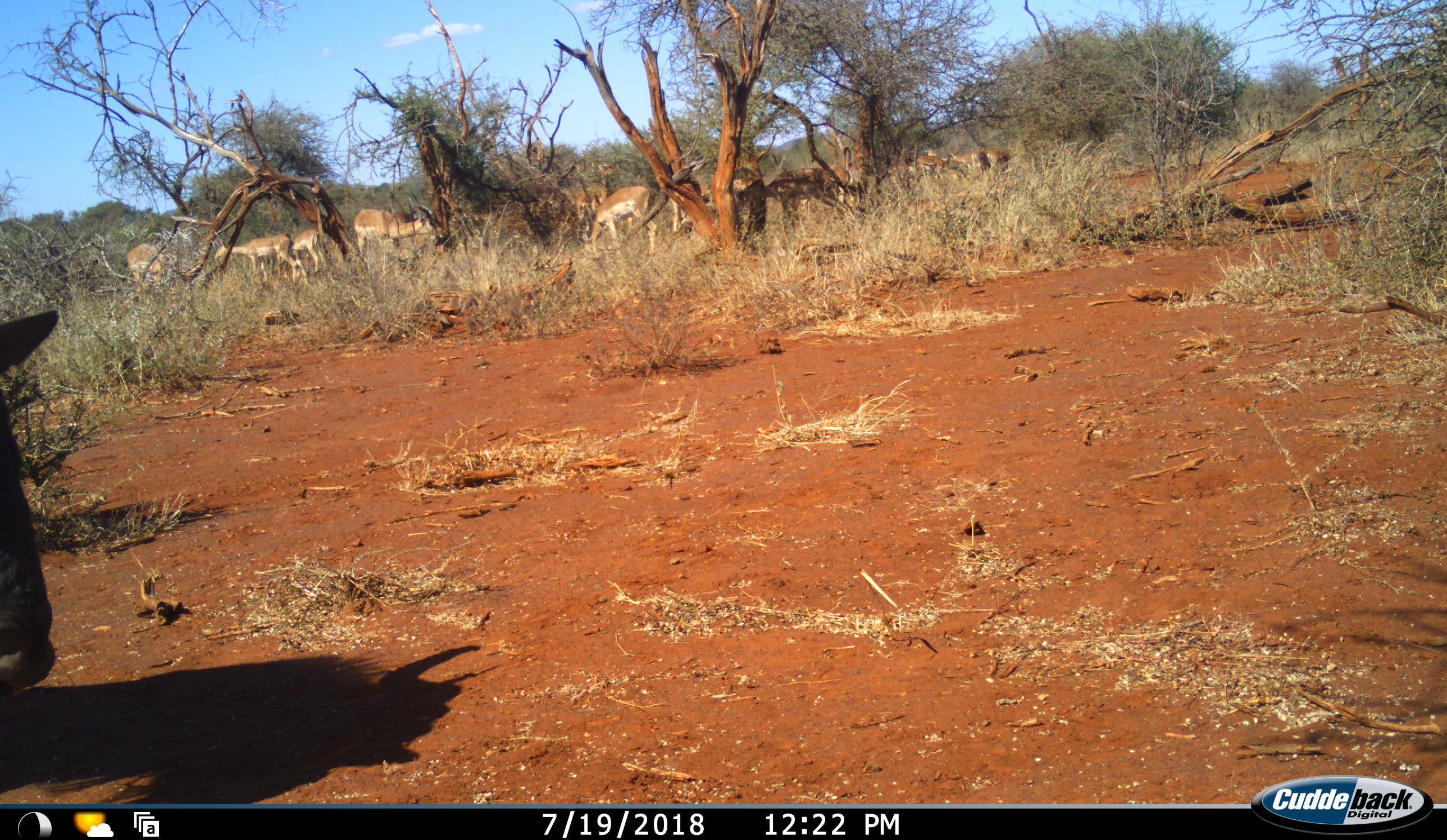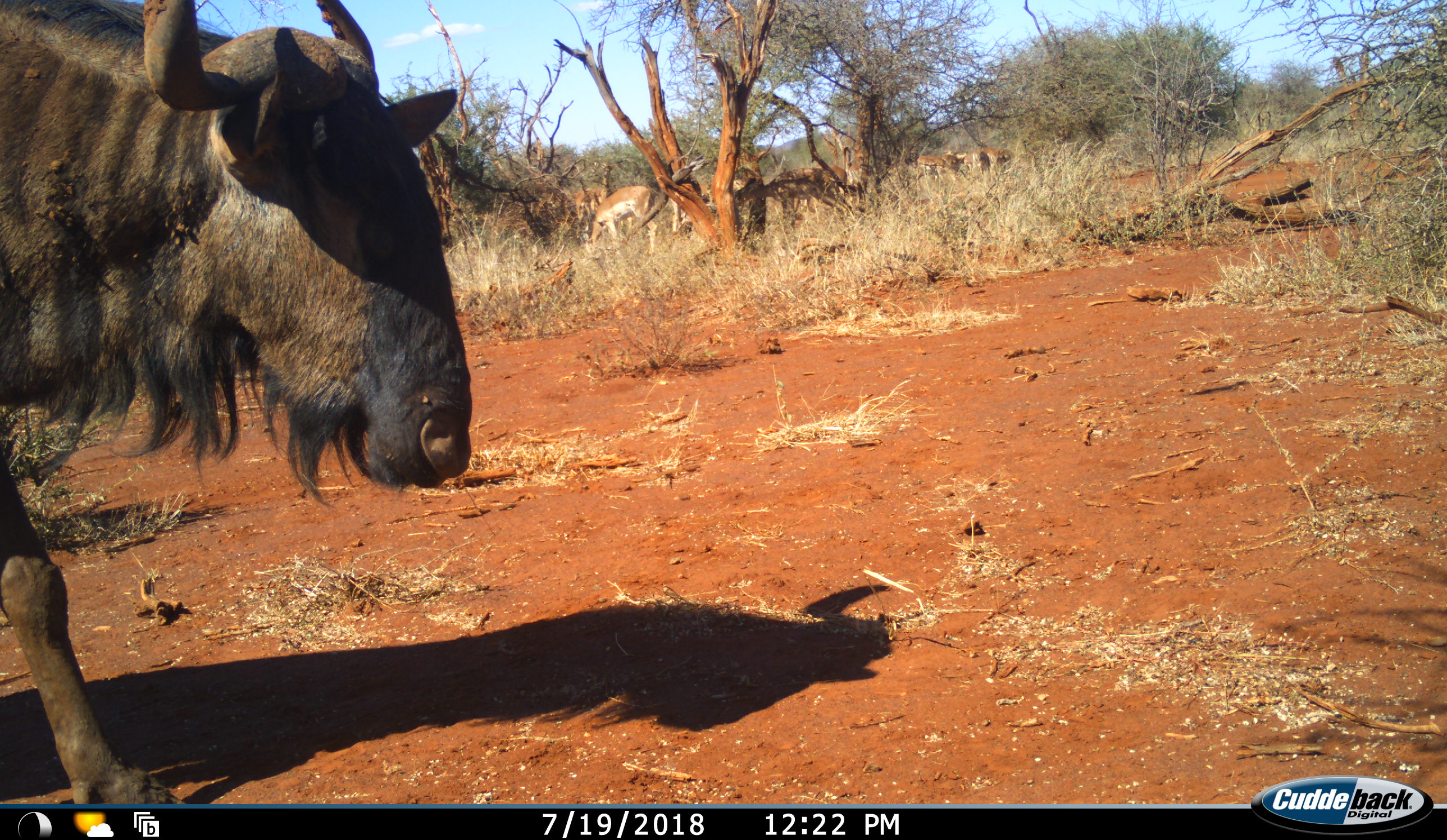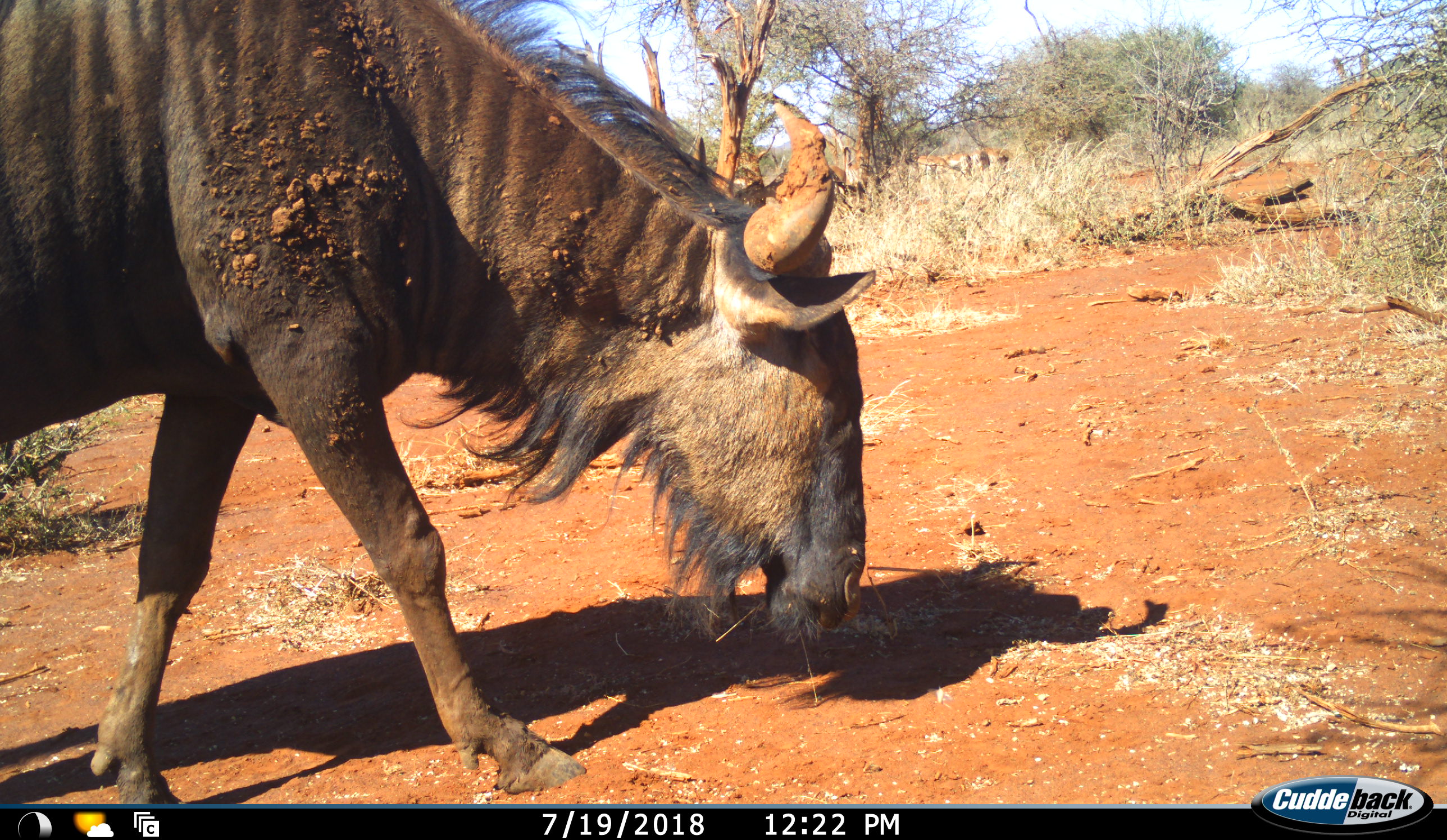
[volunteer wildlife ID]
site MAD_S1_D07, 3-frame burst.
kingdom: Animalia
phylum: Chordata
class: Mammalia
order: Artiodactyla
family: Bovidae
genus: Aepyceros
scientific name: Aepyceros melampus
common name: impala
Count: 11-50.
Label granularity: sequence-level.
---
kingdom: Animalia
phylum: Chordata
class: Mammalia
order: Artiodactyla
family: Bovidae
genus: Connochaetes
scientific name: Connochaetes taurinus taurinus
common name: blue wildebeest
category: wildebeestblue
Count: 1.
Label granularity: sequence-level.